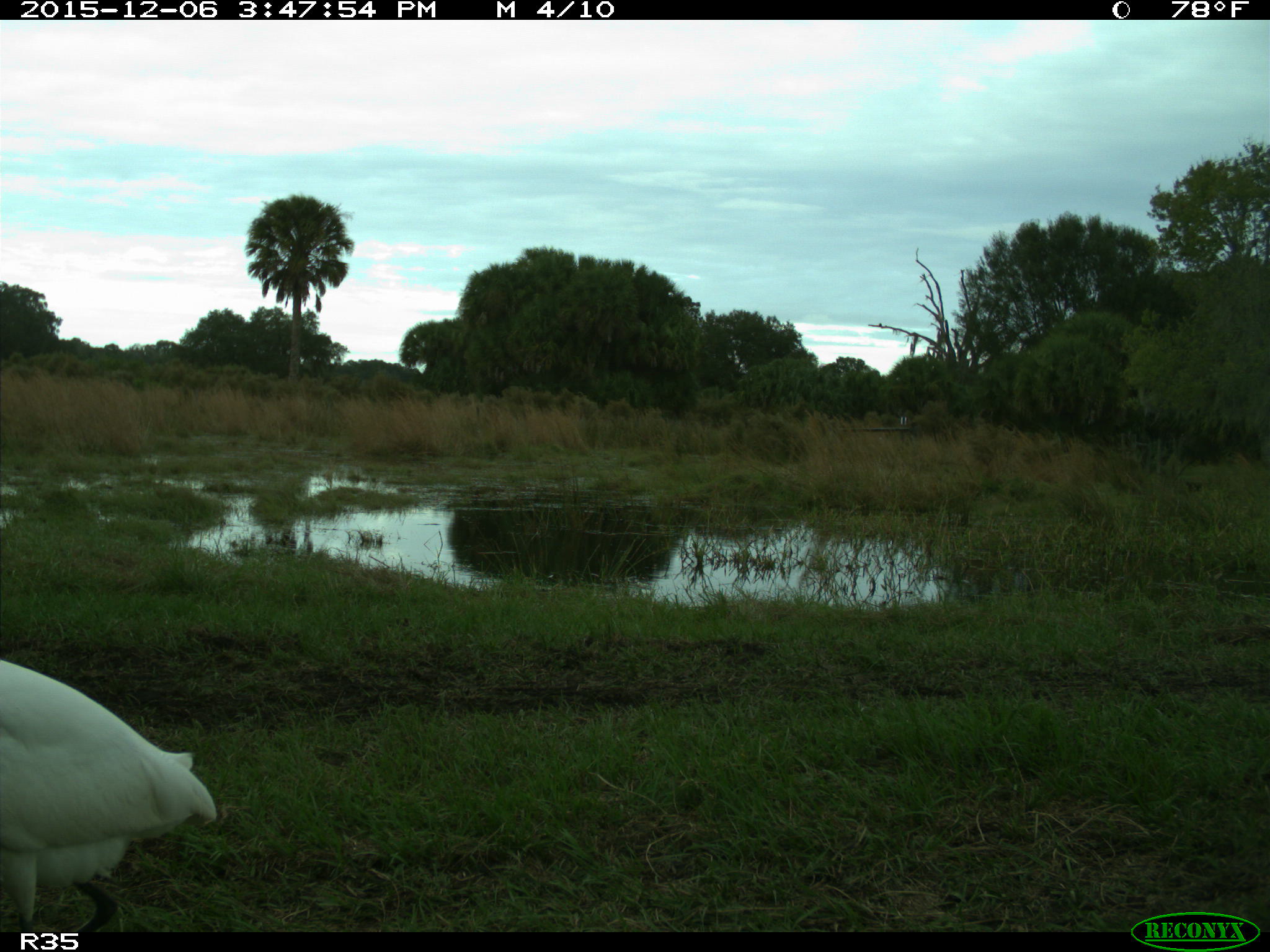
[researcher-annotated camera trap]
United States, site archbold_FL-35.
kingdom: Animalia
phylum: Chordata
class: Aves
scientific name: Aves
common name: birds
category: unidentified bird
Unidentified bird (birds) (Aves).